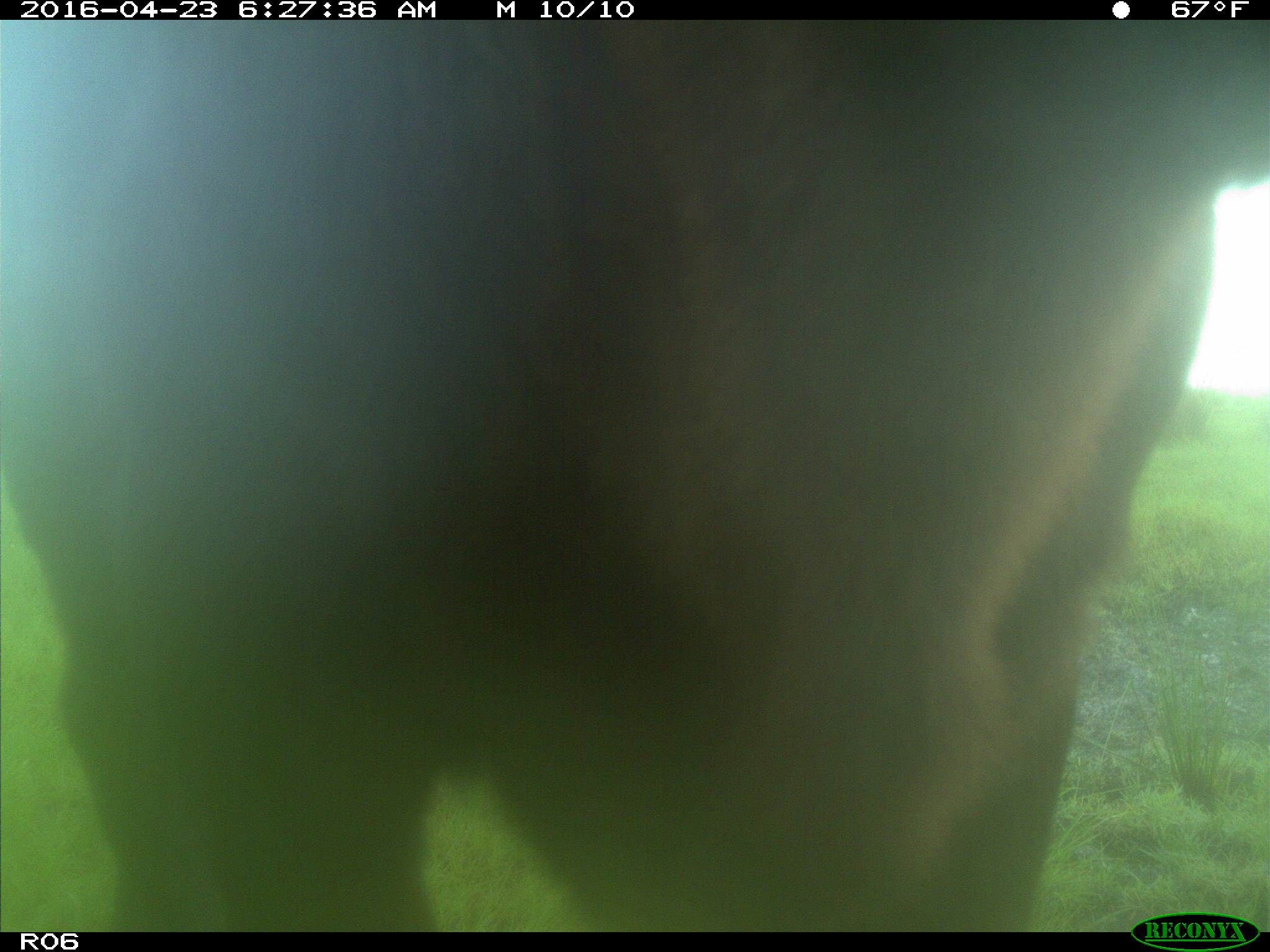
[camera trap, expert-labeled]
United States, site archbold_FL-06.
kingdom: Animalia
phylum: Chordata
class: Mammalia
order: Artiodactyla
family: Bovidae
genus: Bos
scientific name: Bos taurus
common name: domestic cow